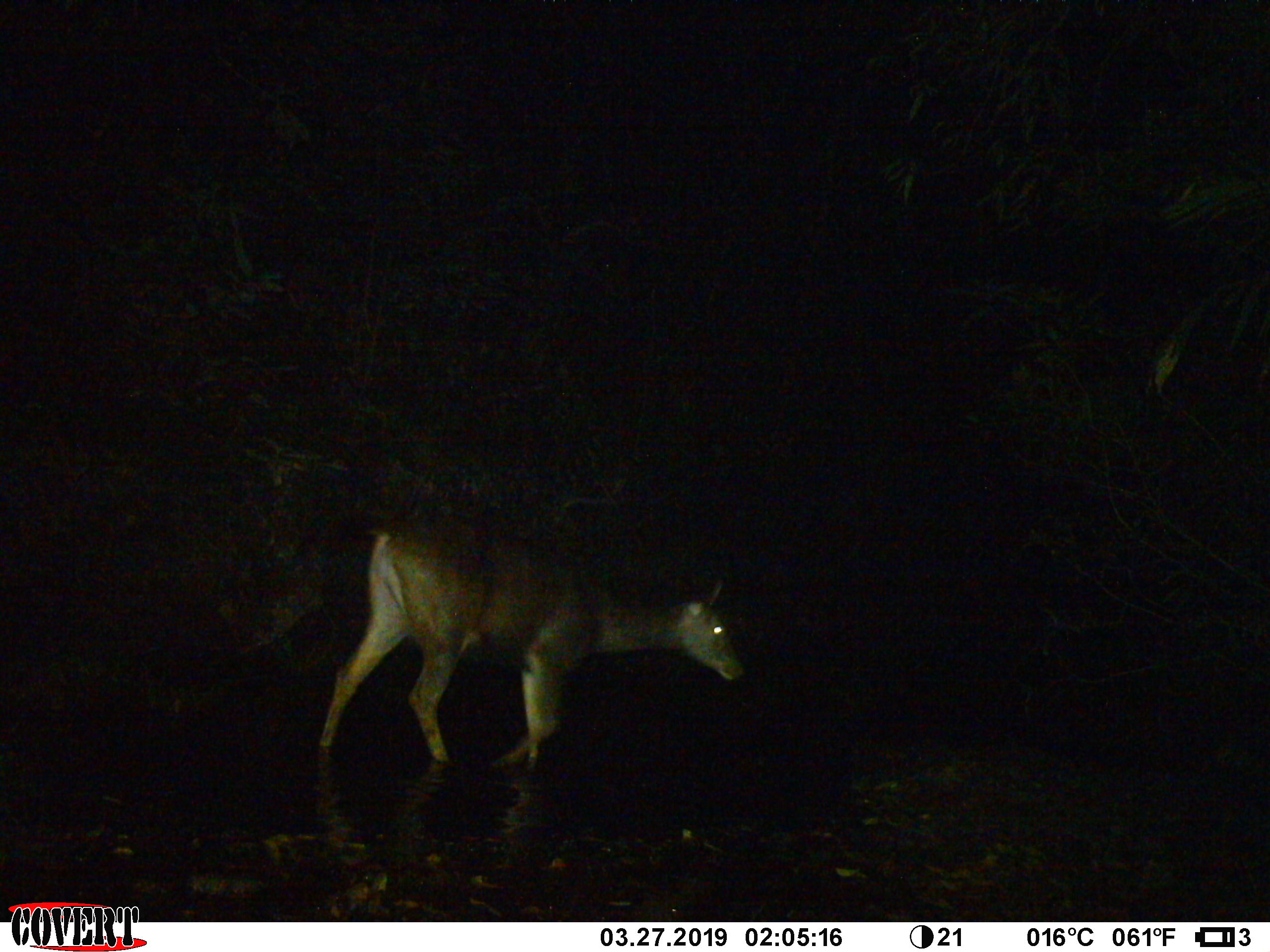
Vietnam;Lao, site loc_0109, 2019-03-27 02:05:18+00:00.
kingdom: Animalia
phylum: Chordata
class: Mammalia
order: Artiodactyla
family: Cervidae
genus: Rusa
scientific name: Rusa unicolor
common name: sambar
Sambar (Rusa unicolor). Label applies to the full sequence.